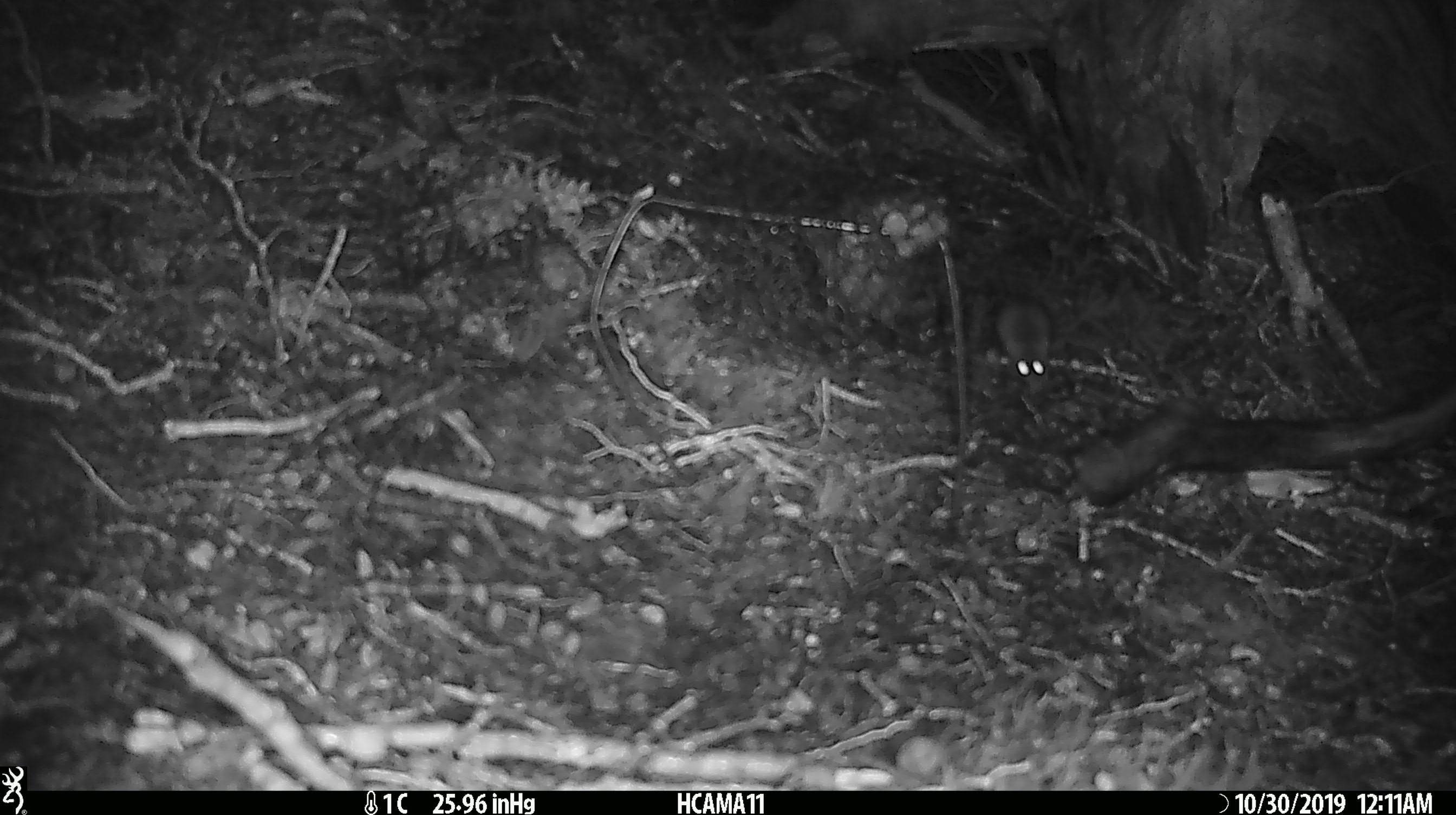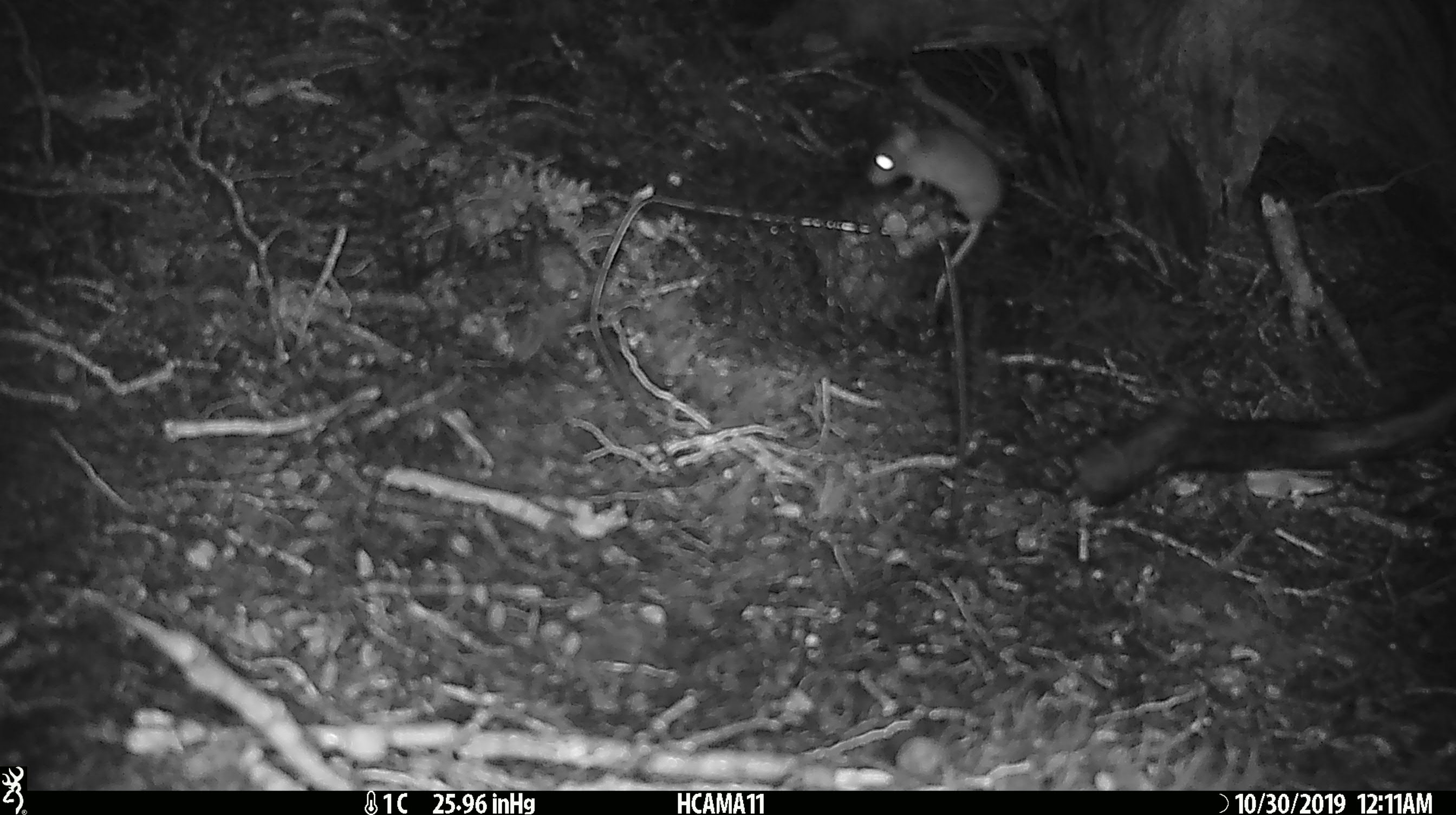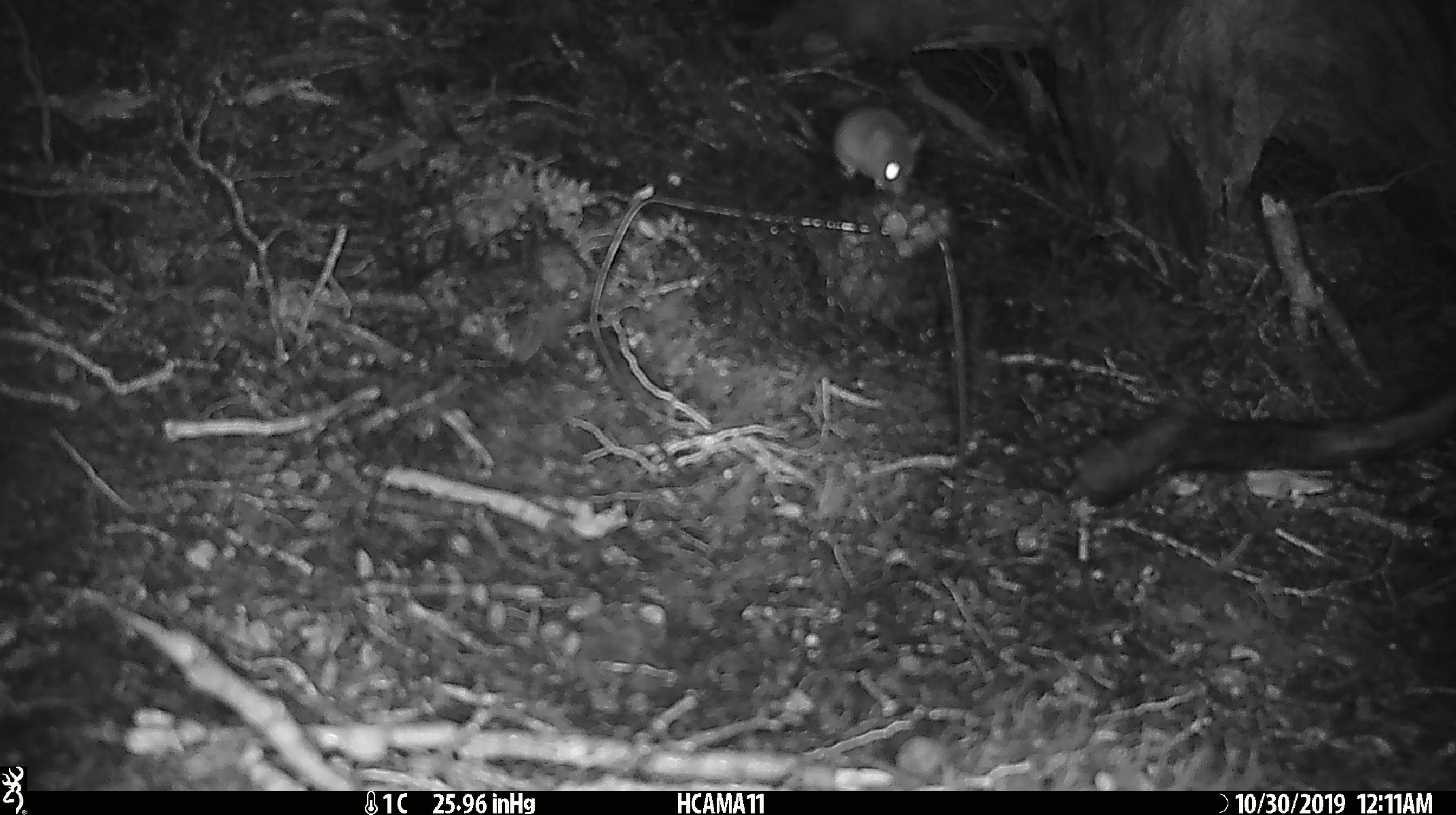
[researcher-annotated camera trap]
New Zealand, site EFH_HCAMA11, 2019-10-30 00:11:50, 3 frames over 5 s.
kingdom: Animalia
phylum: Chordata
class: Mammalia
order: Rodentia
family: Muridae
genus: Mus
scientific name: Mus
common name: mouse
Mouse (Mus).